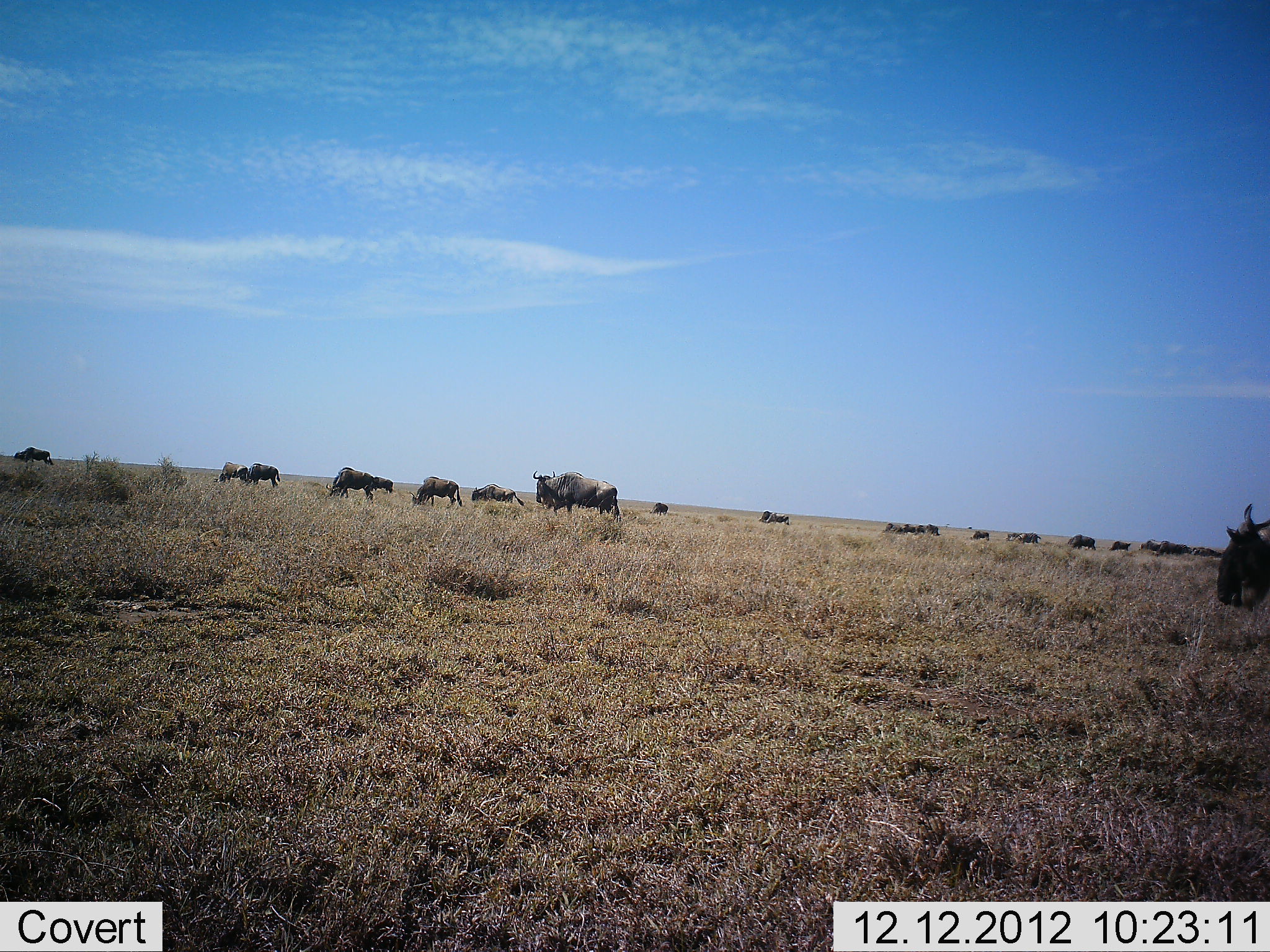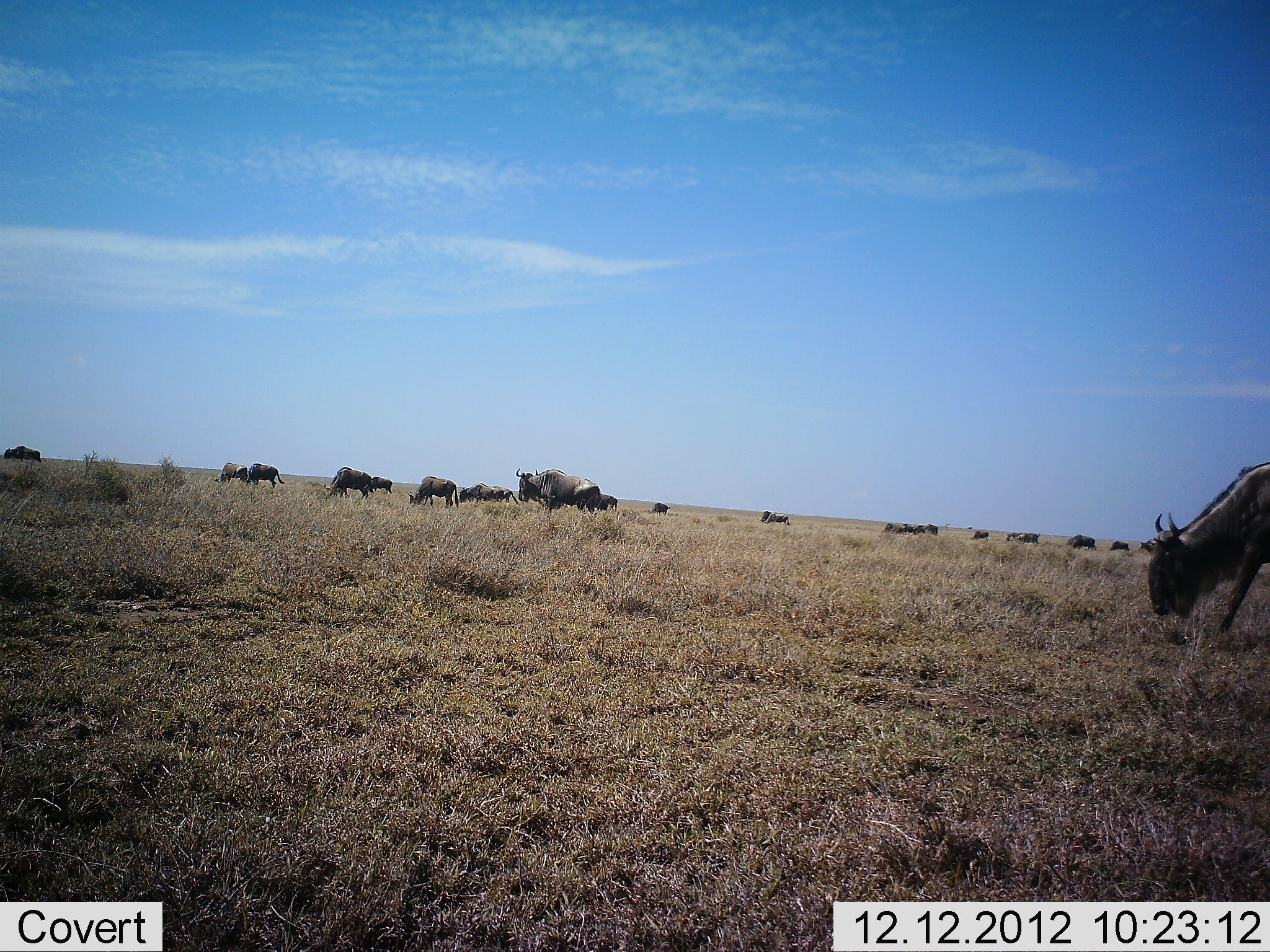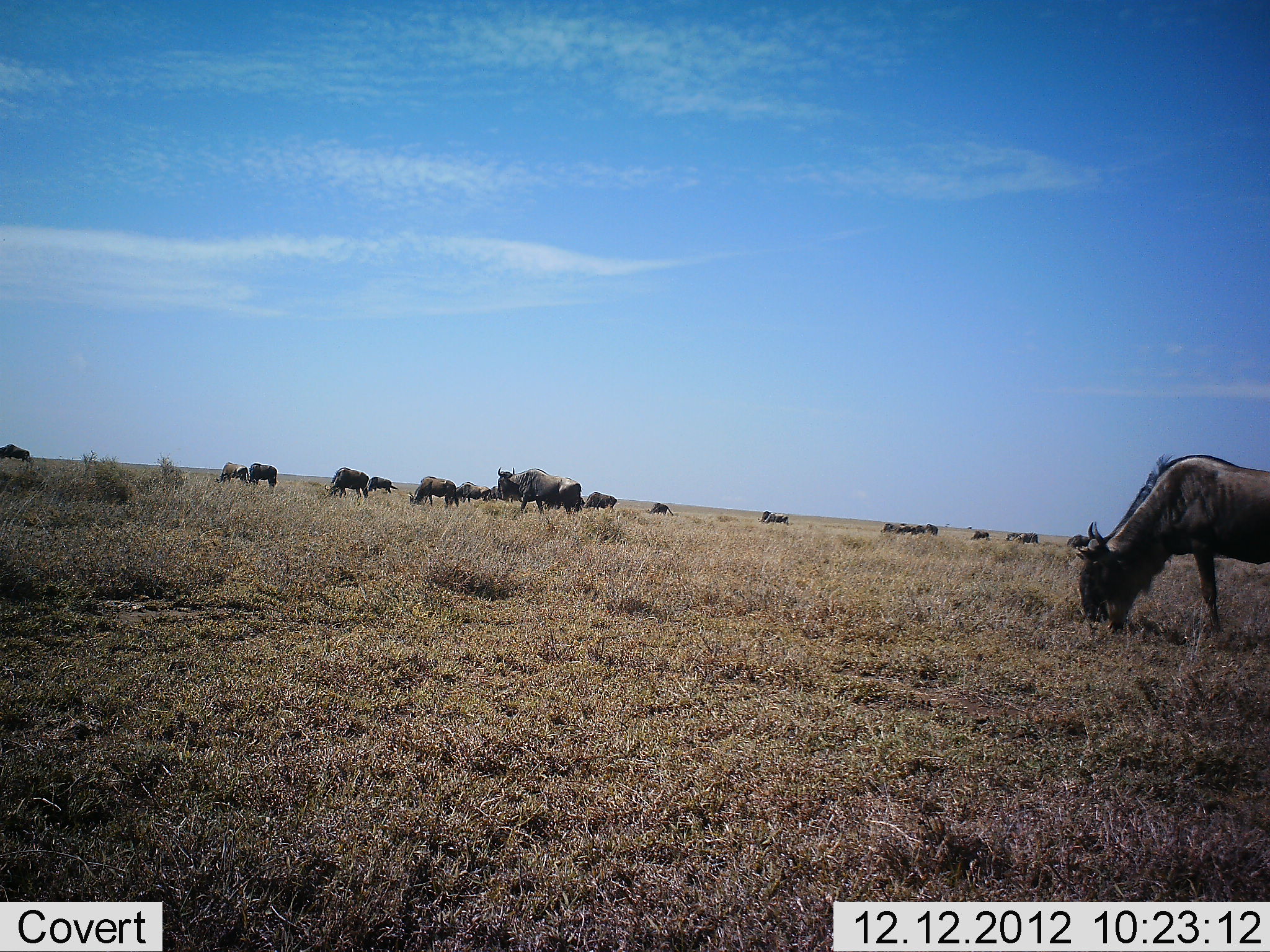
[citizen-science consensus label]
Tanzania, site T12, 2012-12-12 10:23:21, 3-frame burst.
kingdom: Animalia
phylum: Chordata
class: Mammalia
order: Artiodactyla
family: Bovidae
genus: Connochaetes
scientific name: Connochaetes taurinus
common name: blue wildebeest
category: wildebeest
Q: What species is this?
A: Wildebeest (blue wildebeest) (Connochaetes taurinus).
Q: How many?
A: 11-50.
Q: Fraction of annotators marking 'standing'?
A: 50%.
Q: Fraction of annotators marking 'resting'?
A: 0%.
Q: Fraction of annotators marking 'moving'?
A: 80%.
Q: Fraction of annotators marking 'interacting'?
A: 0%.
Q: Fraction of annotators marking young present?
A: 10%.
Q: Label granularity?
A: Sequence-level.